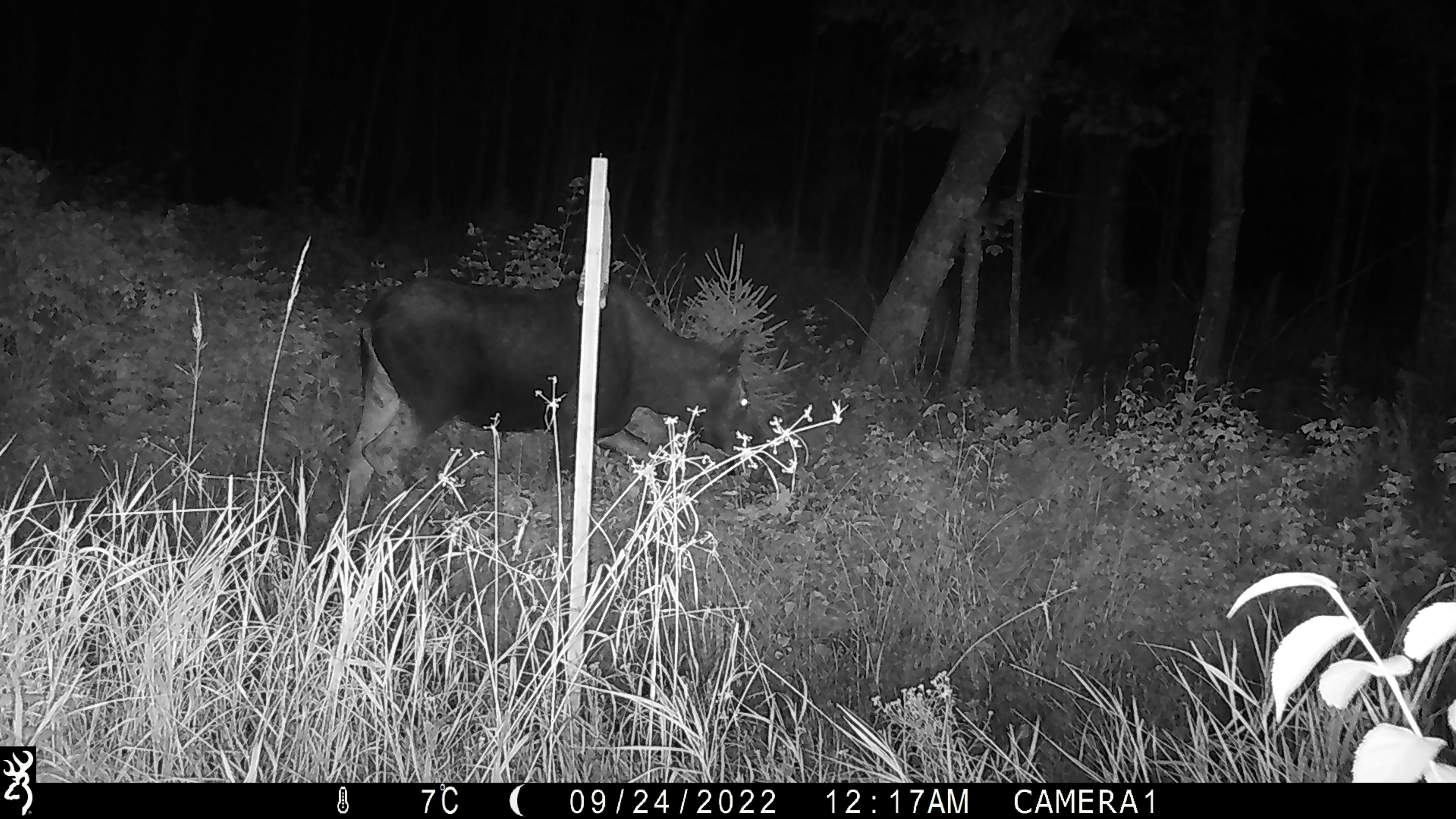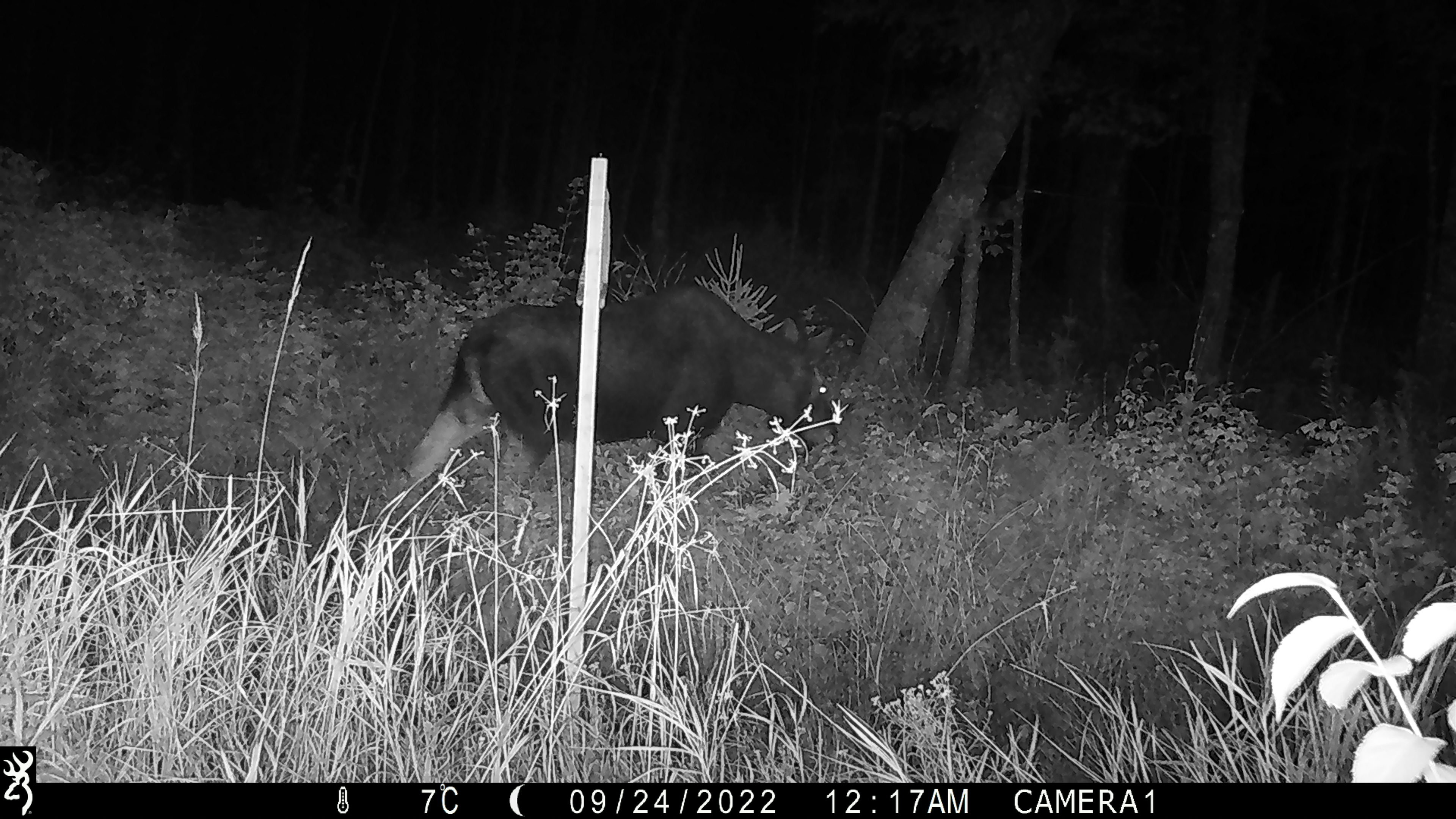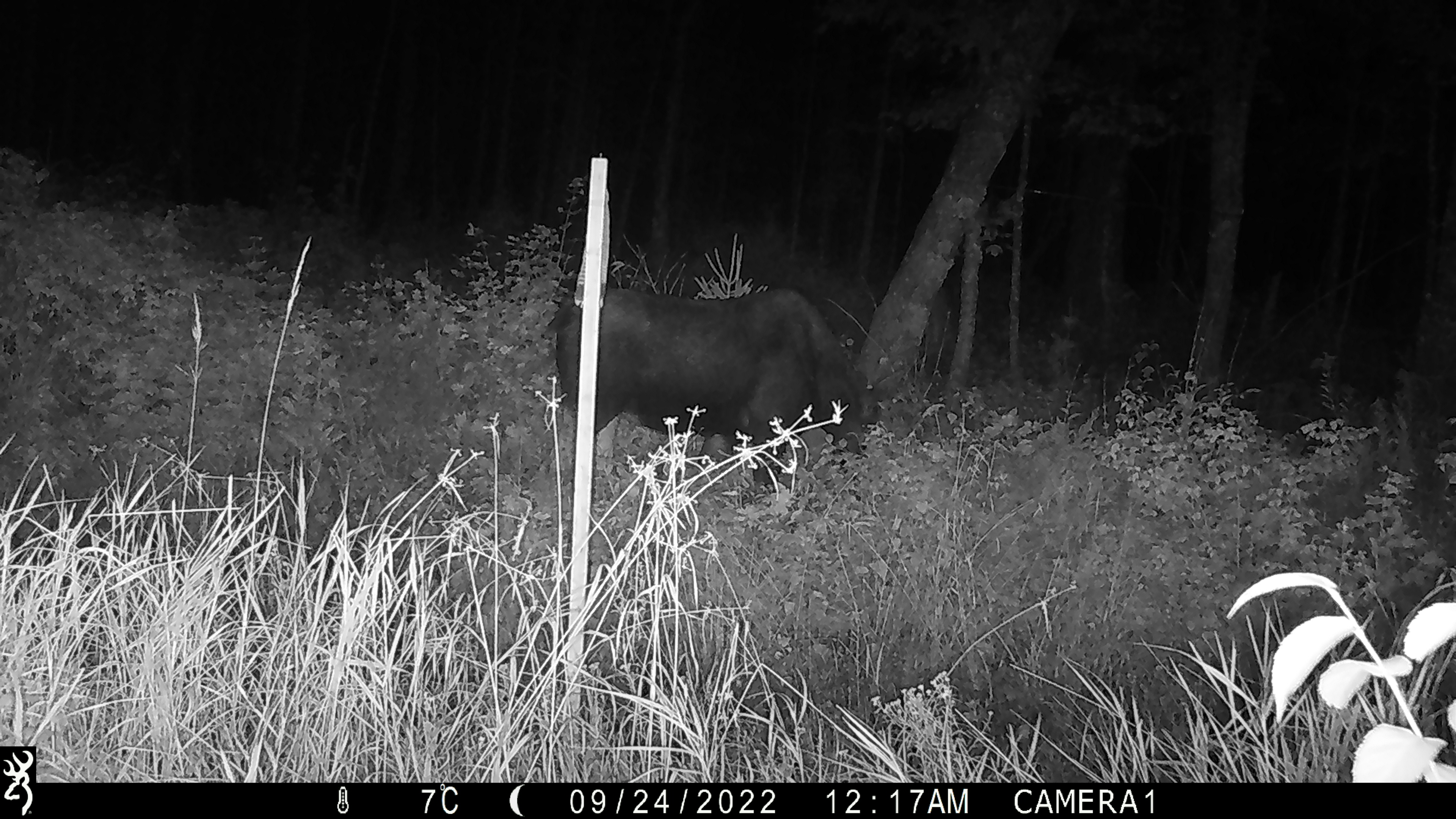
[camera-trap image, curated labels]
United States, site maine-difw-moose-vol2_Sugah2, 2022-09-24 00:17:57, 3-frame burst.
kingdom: Animalia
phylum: Chordata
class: Mammalia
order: Artiodactyla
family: Cervidae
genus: Alces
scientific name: Alces alces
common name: moose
Moose (Alces alces).